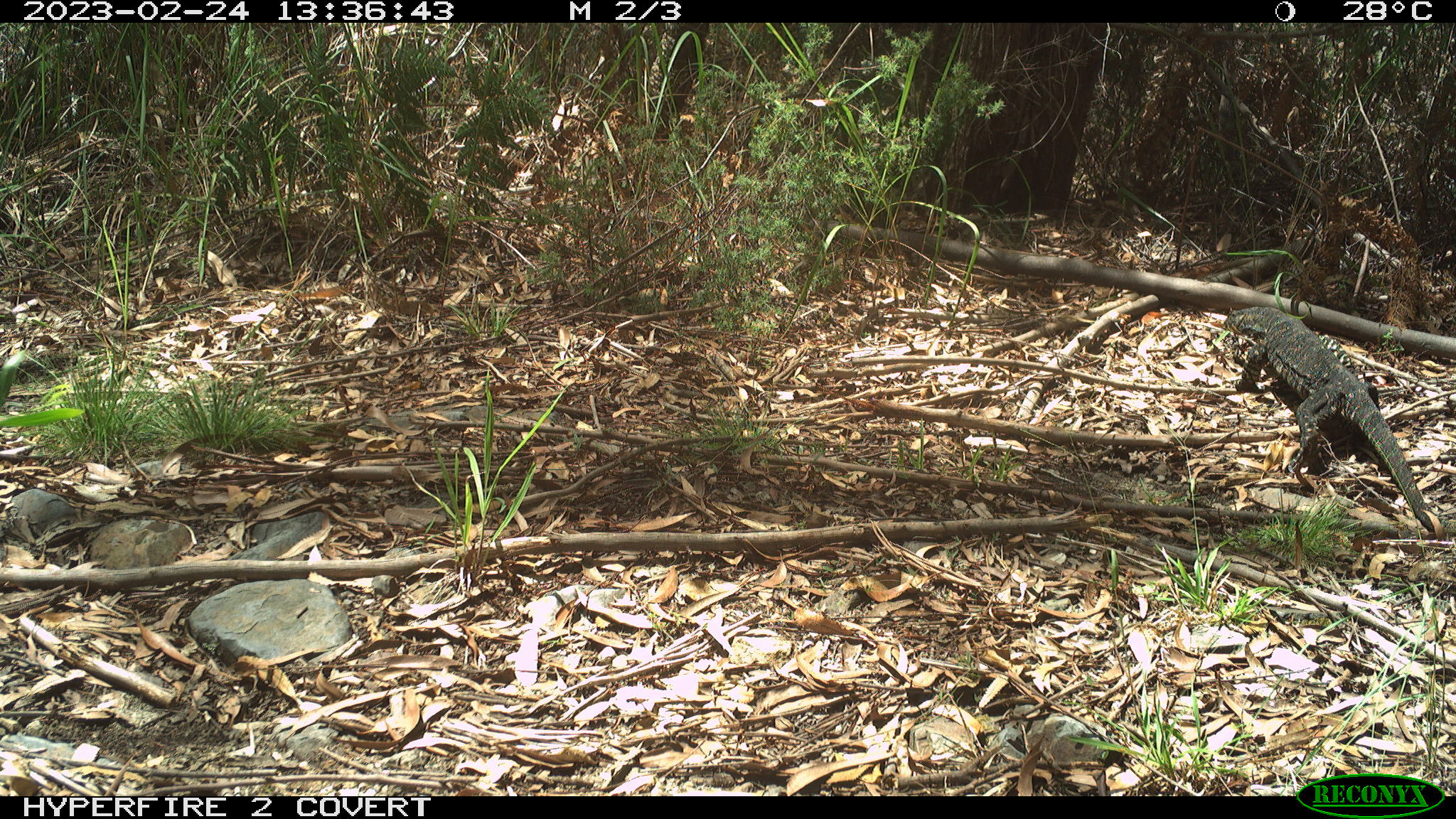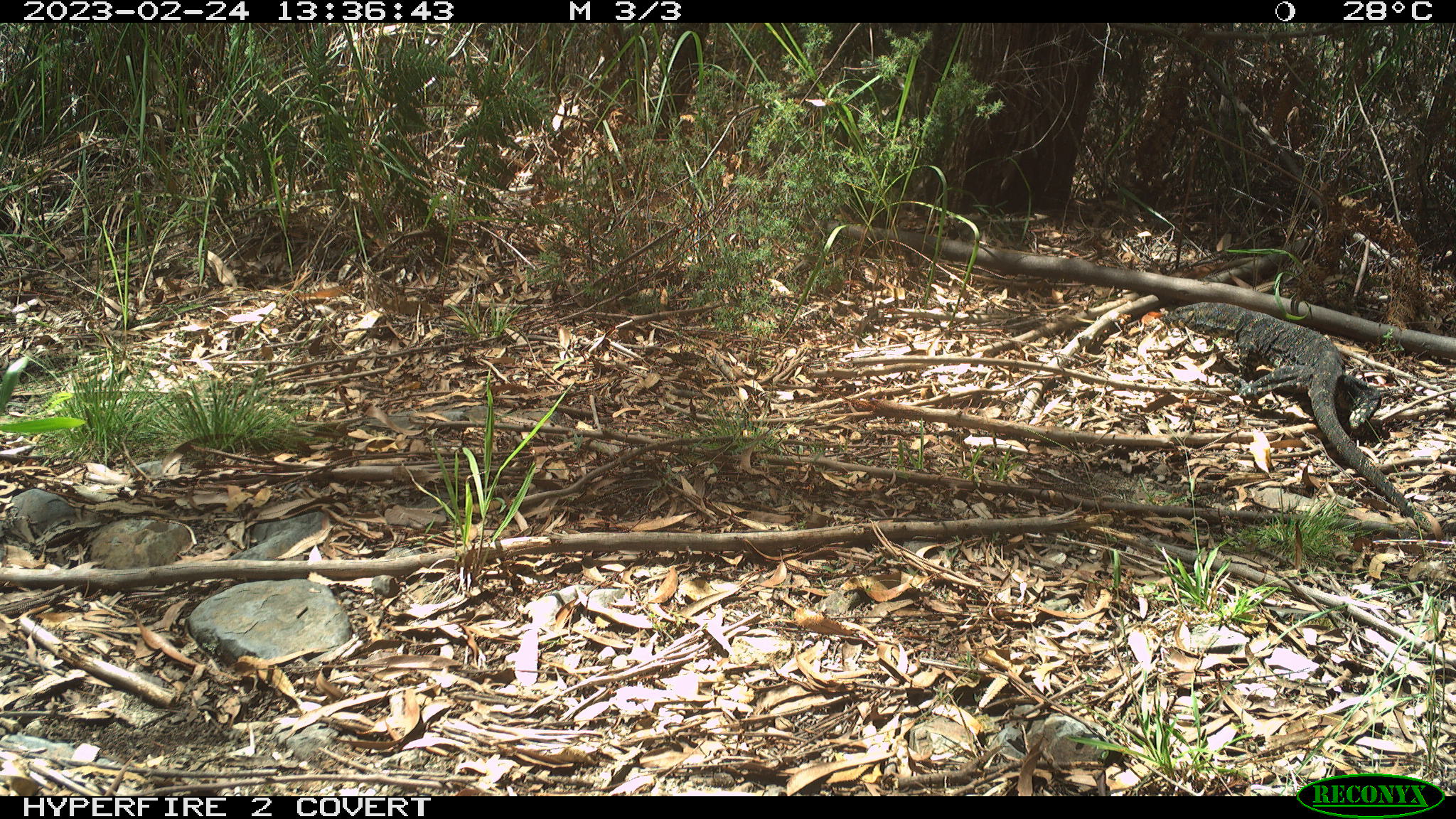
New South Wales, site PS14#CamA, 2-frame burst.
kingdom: Animalia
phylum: Chordata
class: Reptilia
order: Squamata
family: Varanidae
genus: Varanus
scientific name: Varanus varius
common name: lace monitor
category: goanna